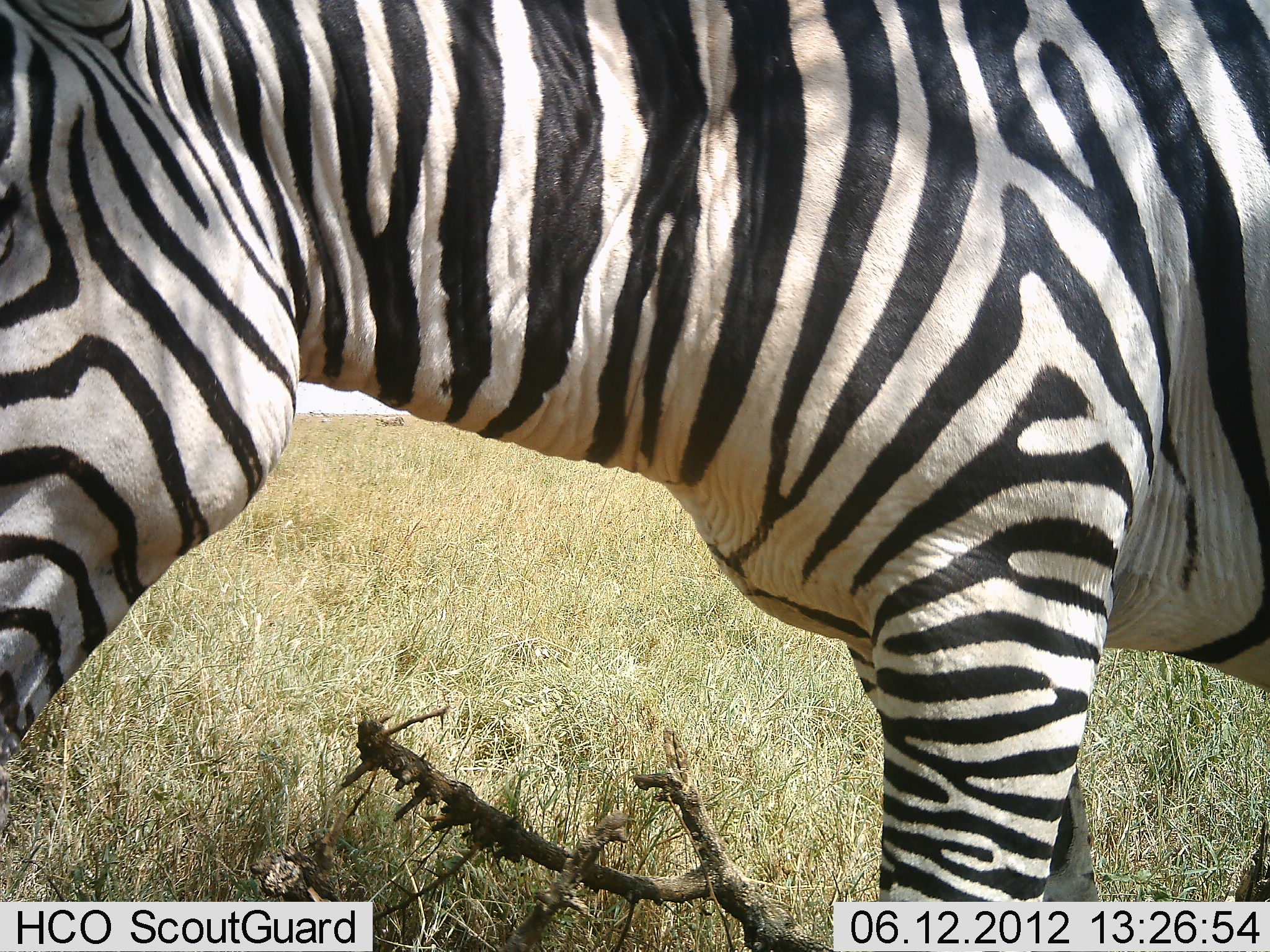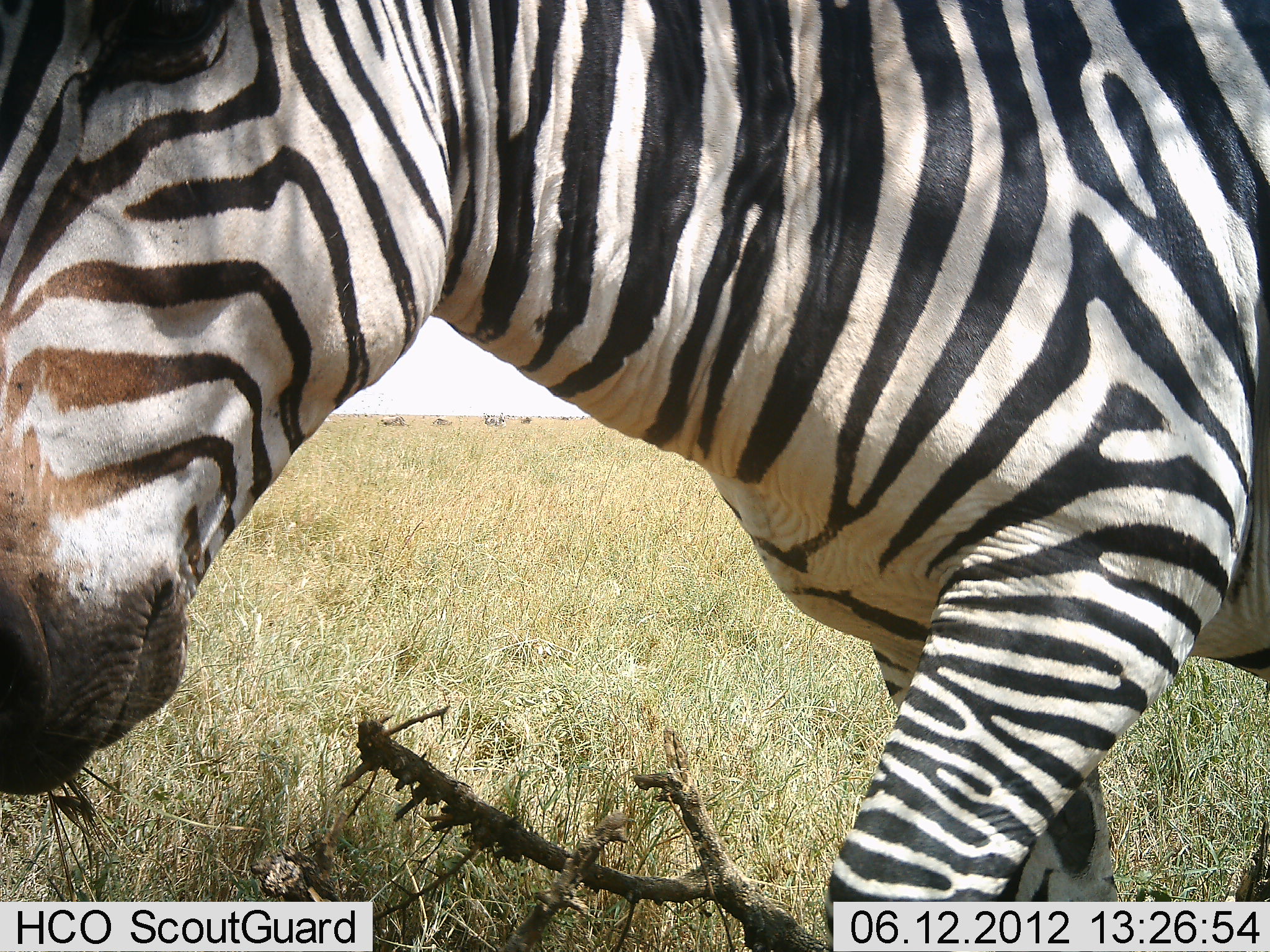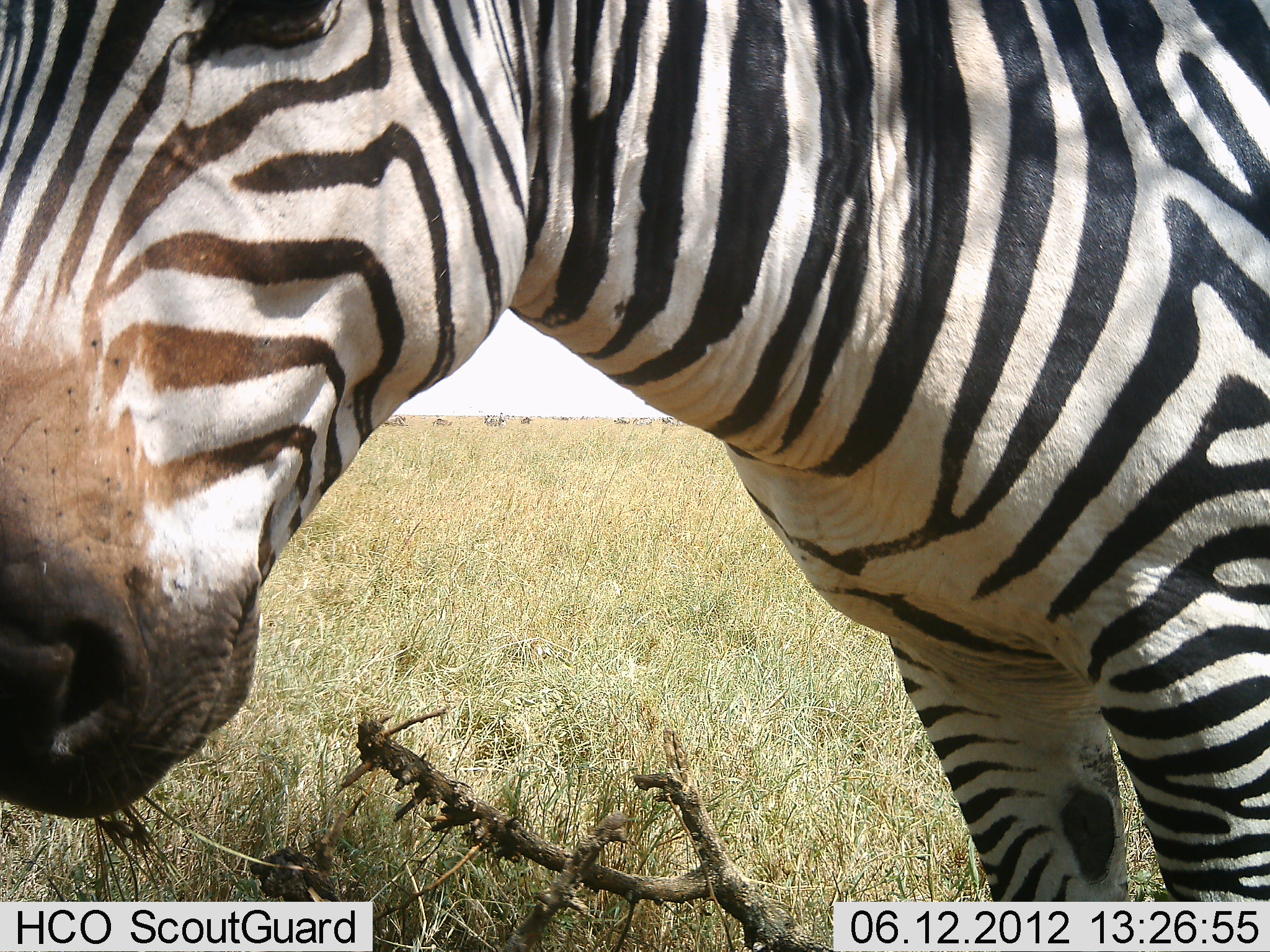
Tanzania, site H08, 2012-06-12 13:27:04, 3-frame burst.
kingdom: Animalia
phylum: Chordata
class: Mammalia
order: Perissodactyla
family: Equidae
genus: Equus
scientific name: Equus quagga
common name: plains zebra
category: zebra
Zebra (plains zebra) (Equus quagga), count 1. Behavior (volunteer vote fractions): standing 30%, resting 0%, moving 70%, interacting 0%. Young present (vote fraction): 0%. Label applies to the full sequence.